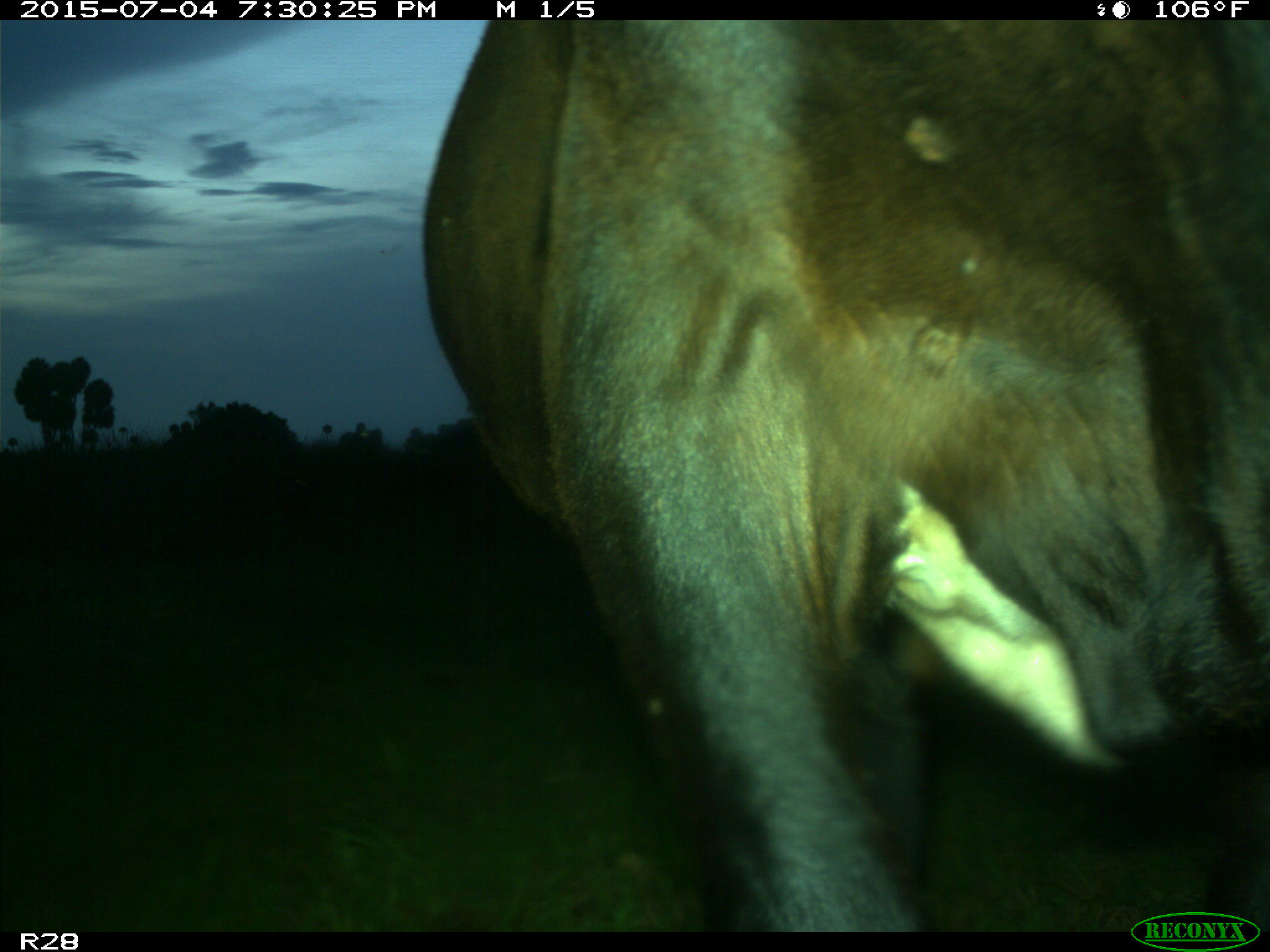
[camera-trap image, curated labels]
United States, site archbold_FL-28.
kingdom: Animalia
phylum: Chordata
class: Mammalia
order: Artiodactyla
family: Bovidae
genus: Bos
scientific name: Bos taurus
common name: domestic cow